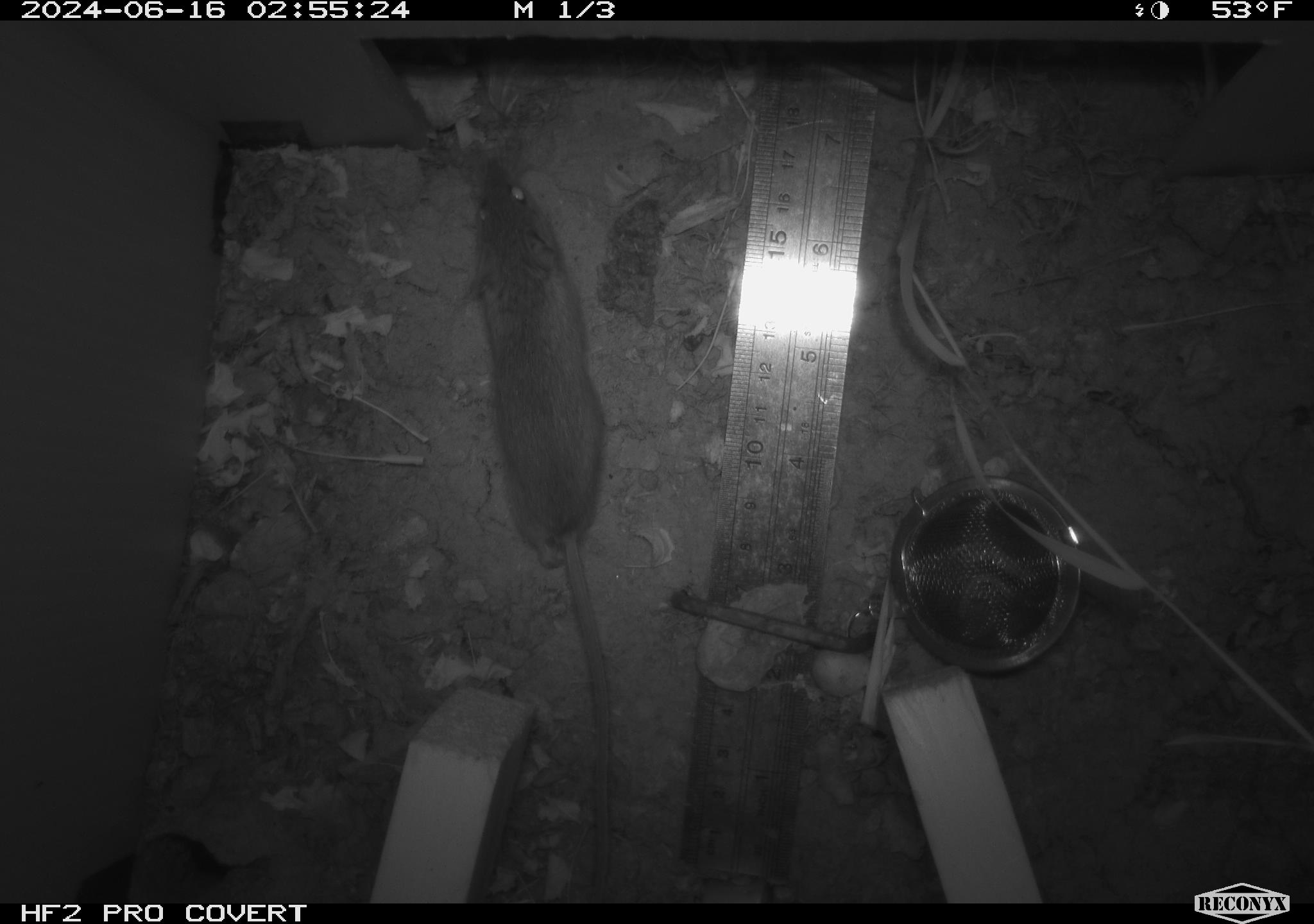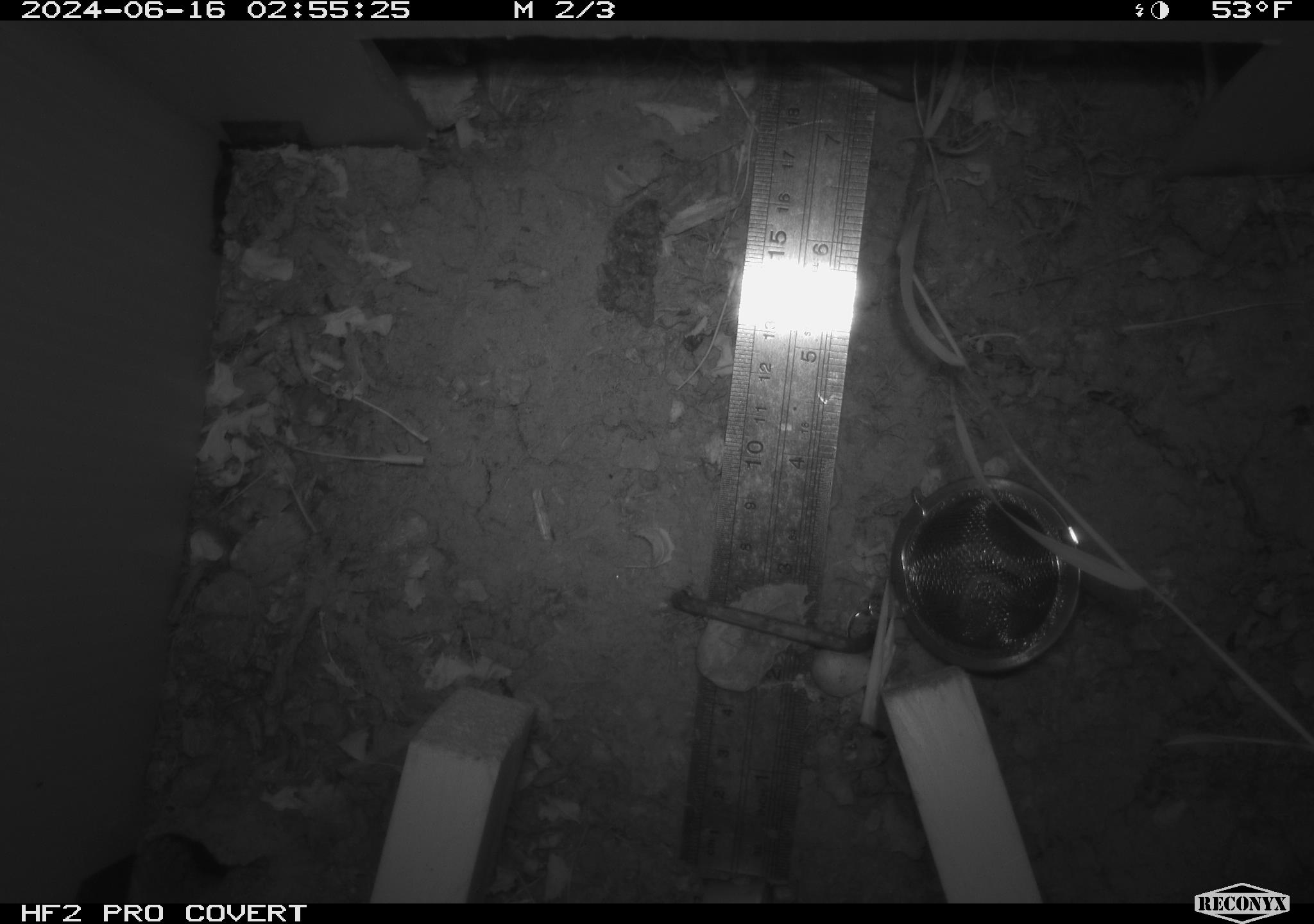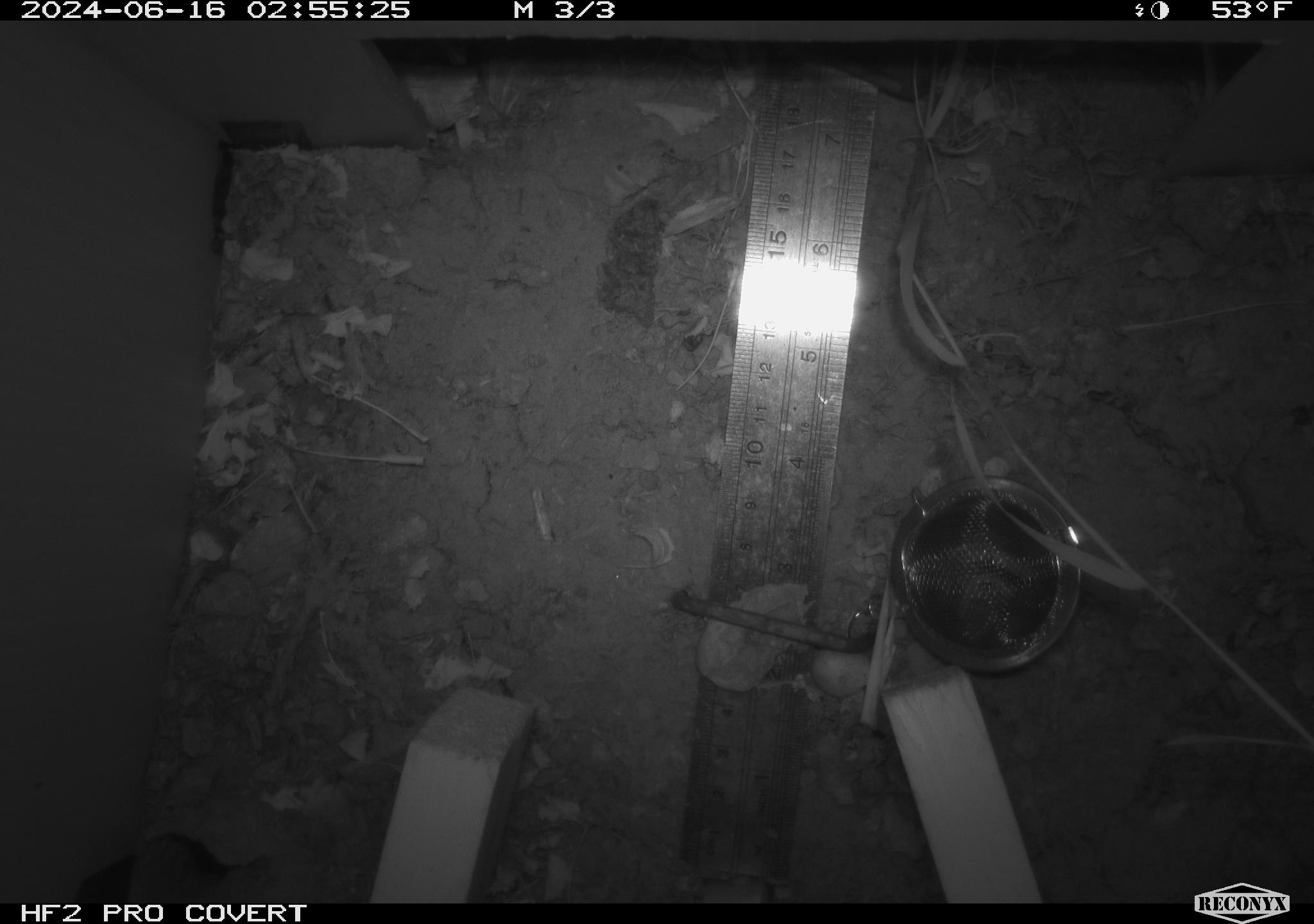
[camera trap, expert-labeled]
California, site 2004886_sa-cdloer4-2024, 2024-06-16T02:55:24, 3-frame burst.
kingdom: Animalia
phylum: Chordata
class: Mammalia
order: Rodentia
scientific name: Rodentia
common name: rodent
Rodent (Rodentia).